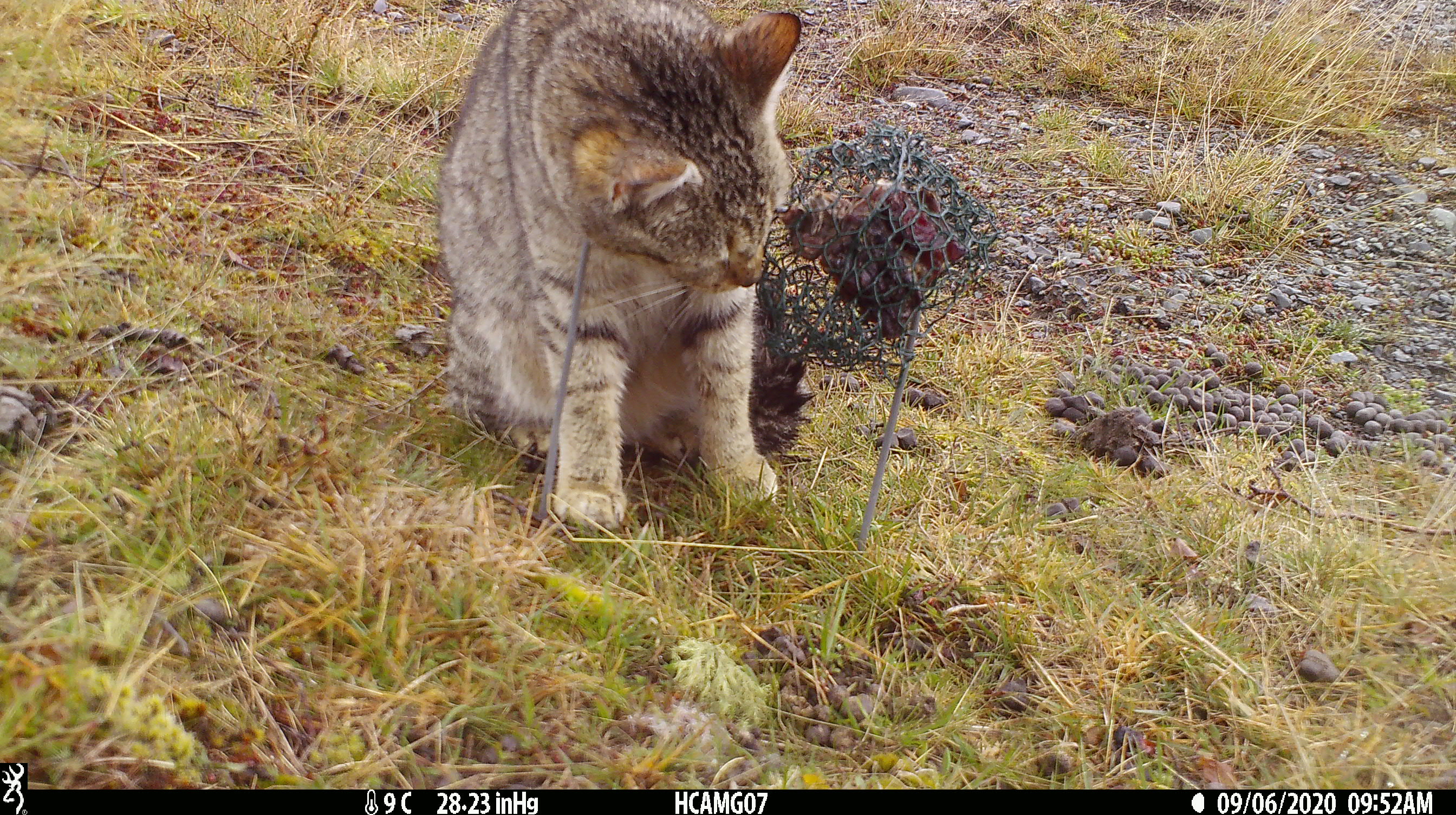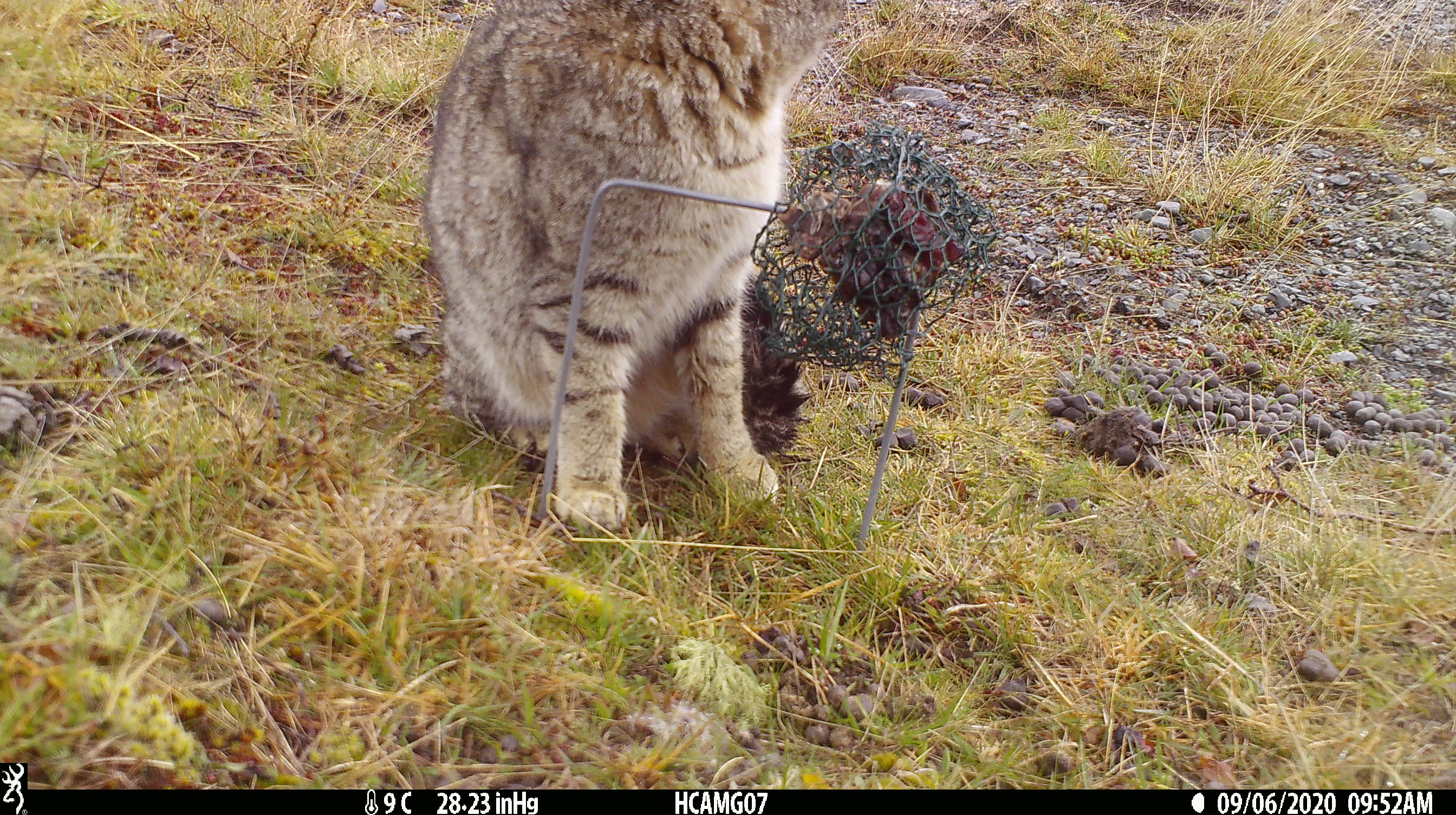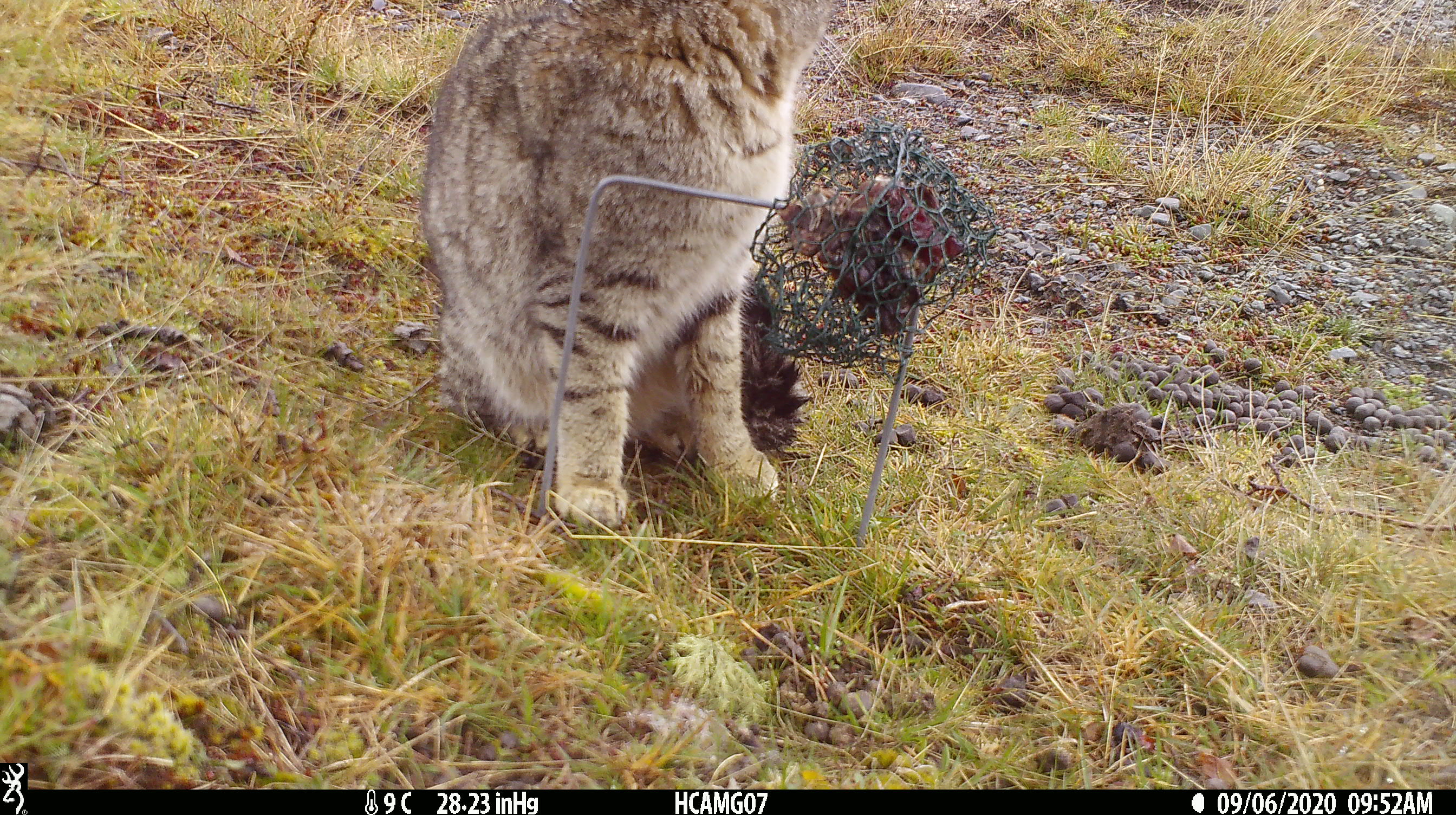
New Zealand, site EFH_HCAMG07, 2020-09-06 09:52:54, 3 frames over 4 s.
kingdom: Animalia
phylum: Chordata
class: Mammalia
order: Carnivora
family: Felidae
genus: Felis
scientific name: Felis catus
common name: domestic cat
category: cat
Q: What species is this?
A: Cat (domestic cat) (Felis catus).